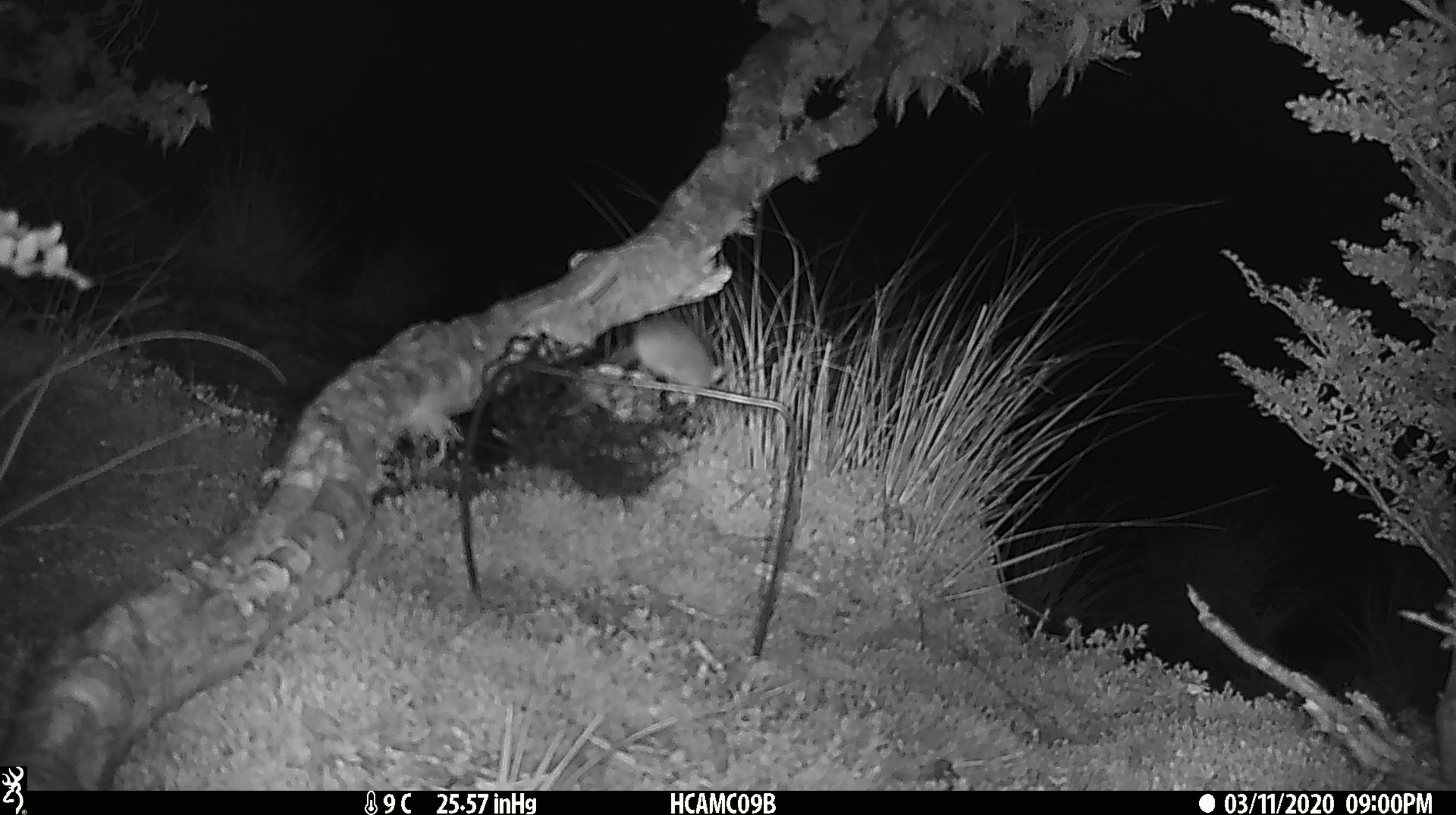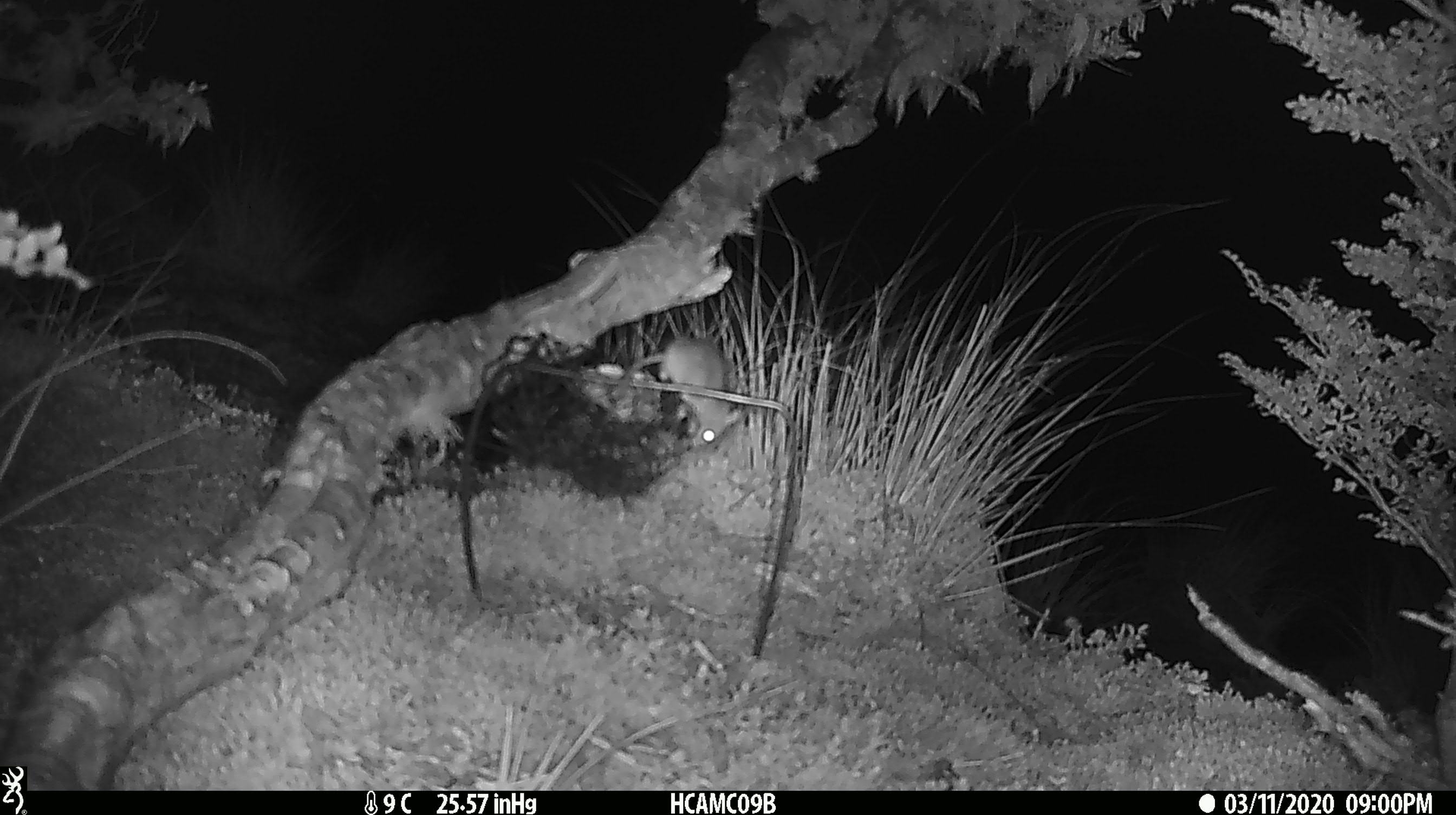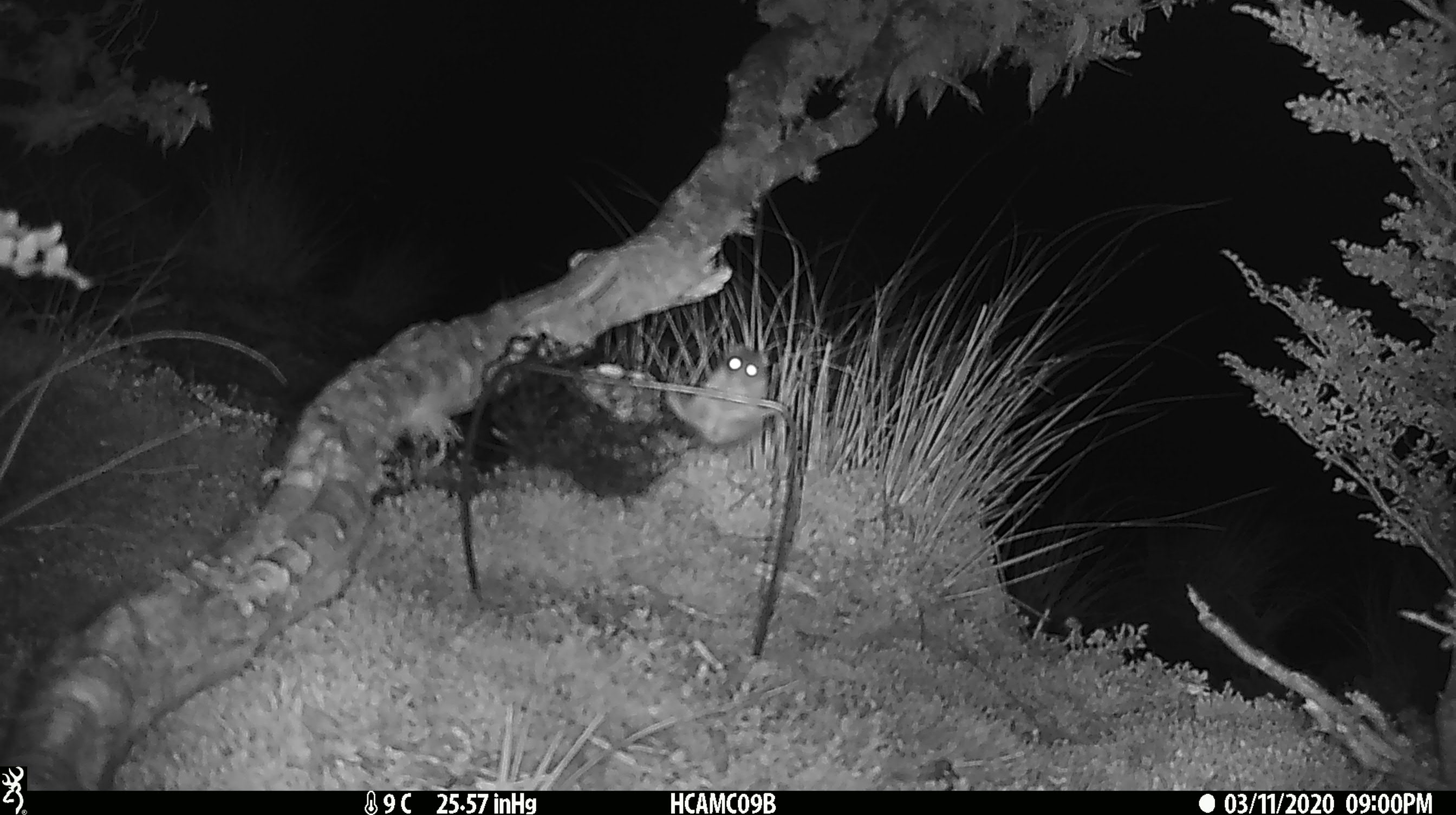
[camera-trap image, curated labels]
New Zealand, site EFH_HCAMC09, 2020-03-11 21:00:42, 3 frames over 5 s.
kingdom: Animalia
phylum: Chordata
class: Mammalia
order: Rodentia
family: Muridae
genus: Mus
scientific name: Mus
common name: mouse